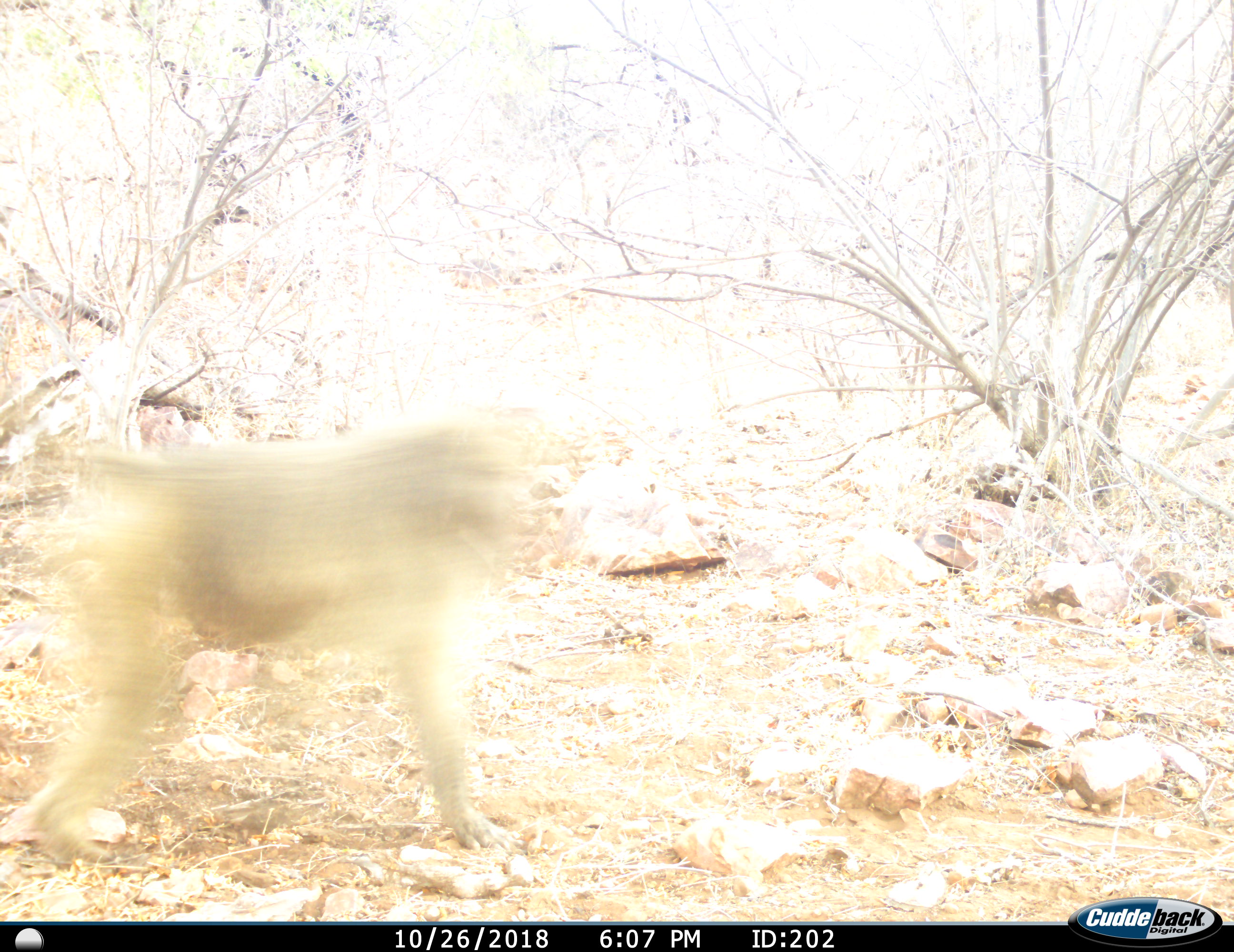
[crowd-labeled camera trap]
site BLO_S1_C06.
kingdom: Animalia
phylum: Chordata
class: Mammalia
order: Primates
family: Cercopithecidae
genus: Papio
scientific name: Papio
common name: baboon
Baboon (Papio), count 1. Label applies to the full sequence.